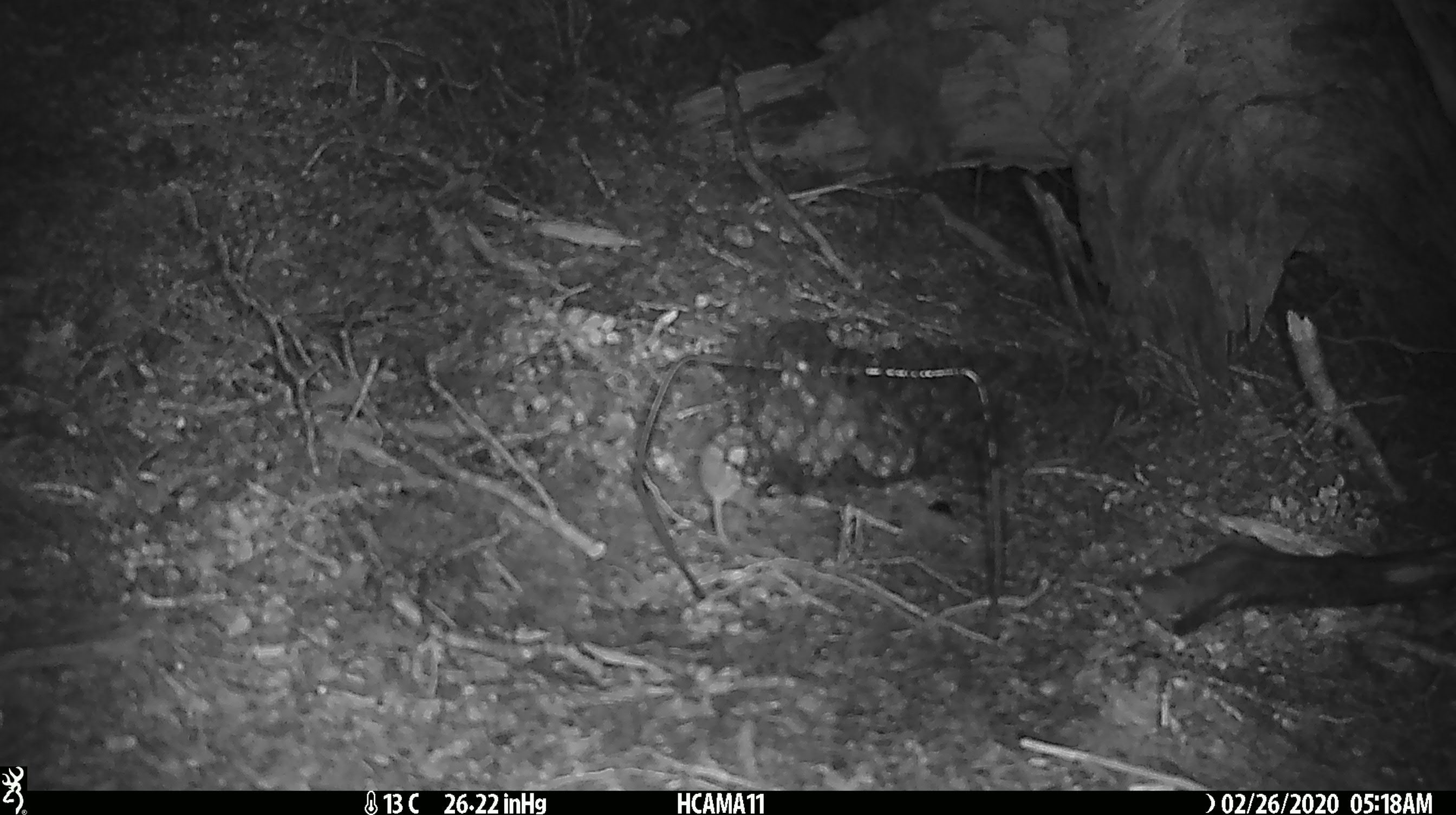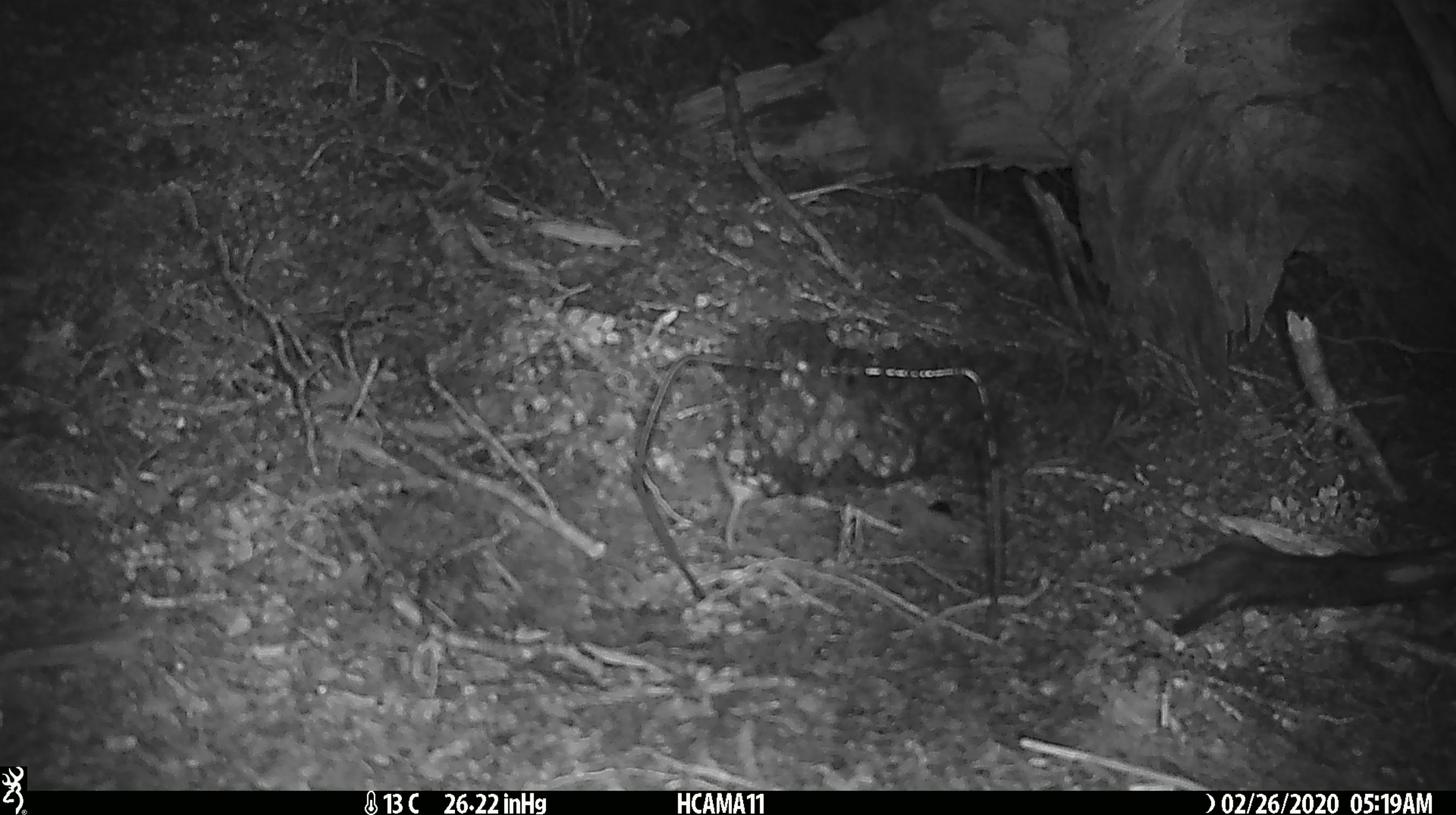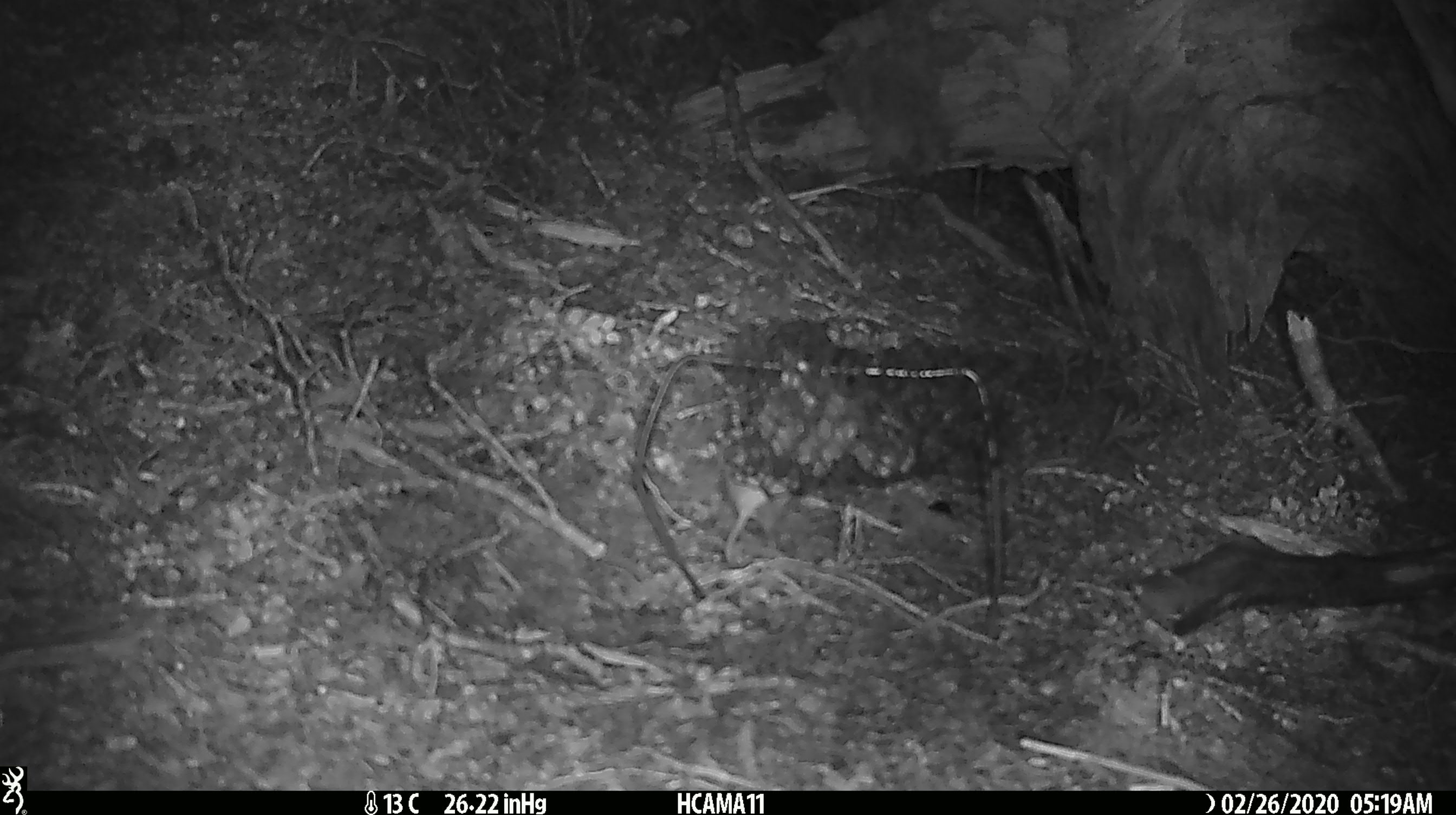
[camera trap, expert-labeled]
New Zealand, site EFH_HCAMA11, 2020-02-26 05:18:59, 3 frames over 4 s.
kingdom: Animalia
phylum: Chordata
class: Mammalia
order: Rodentia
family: Muridae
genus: Mus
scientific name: Mus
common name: mouse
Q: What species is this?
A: Mouse (Mus).